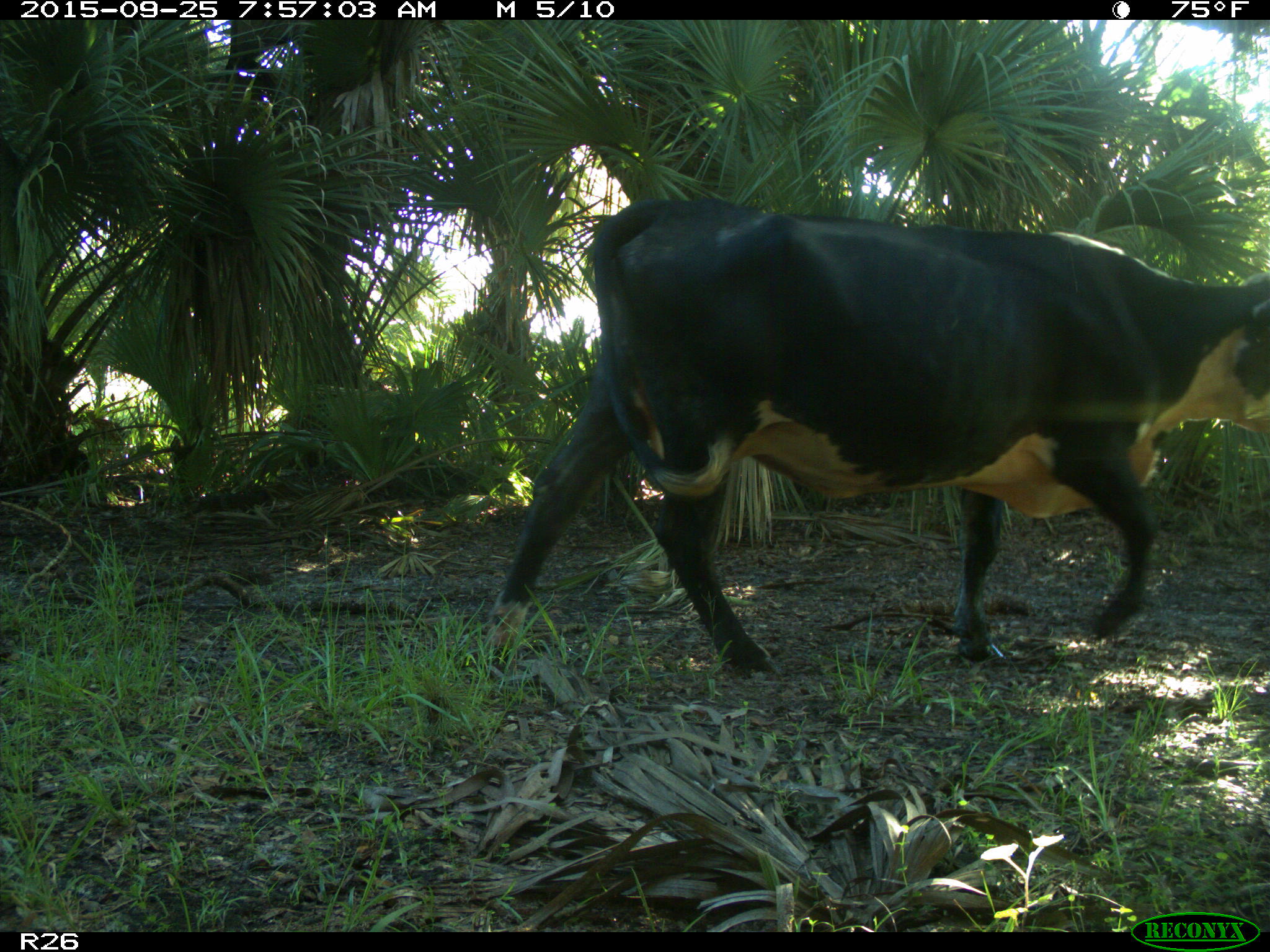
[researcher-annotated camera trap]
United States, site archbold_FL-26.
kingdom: Animalia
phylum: Chordata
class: Mammalia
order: Artiodactyla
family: Bovidae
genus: Bos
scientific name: Bos taurus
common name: domestic cow